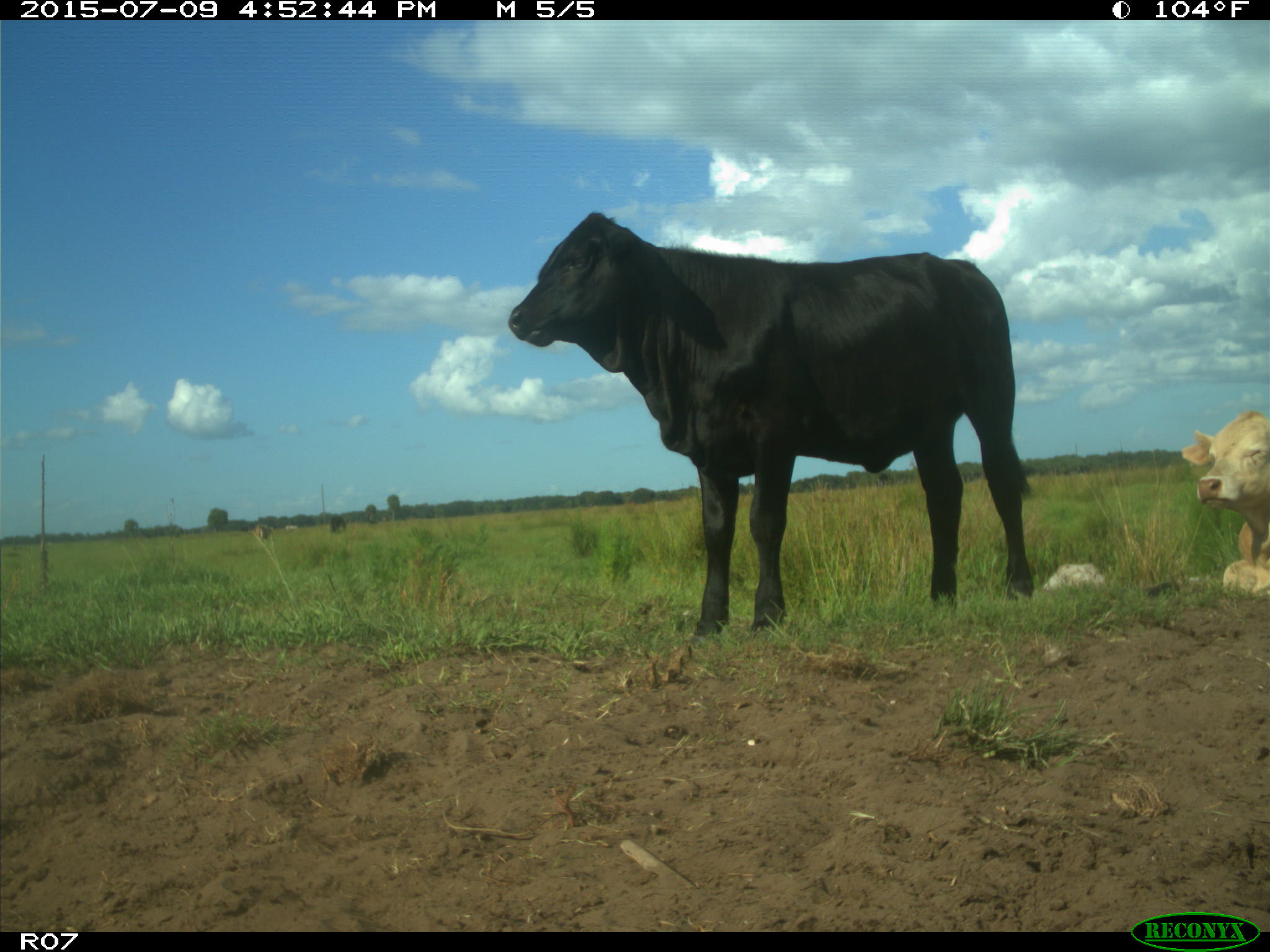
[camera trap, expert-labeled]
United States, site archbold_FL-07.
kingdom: Animalia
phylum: Chordata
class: Mammalia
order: Artiodactyla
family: Bovidae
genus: Bos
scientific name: Bos taurus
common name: domestic cow